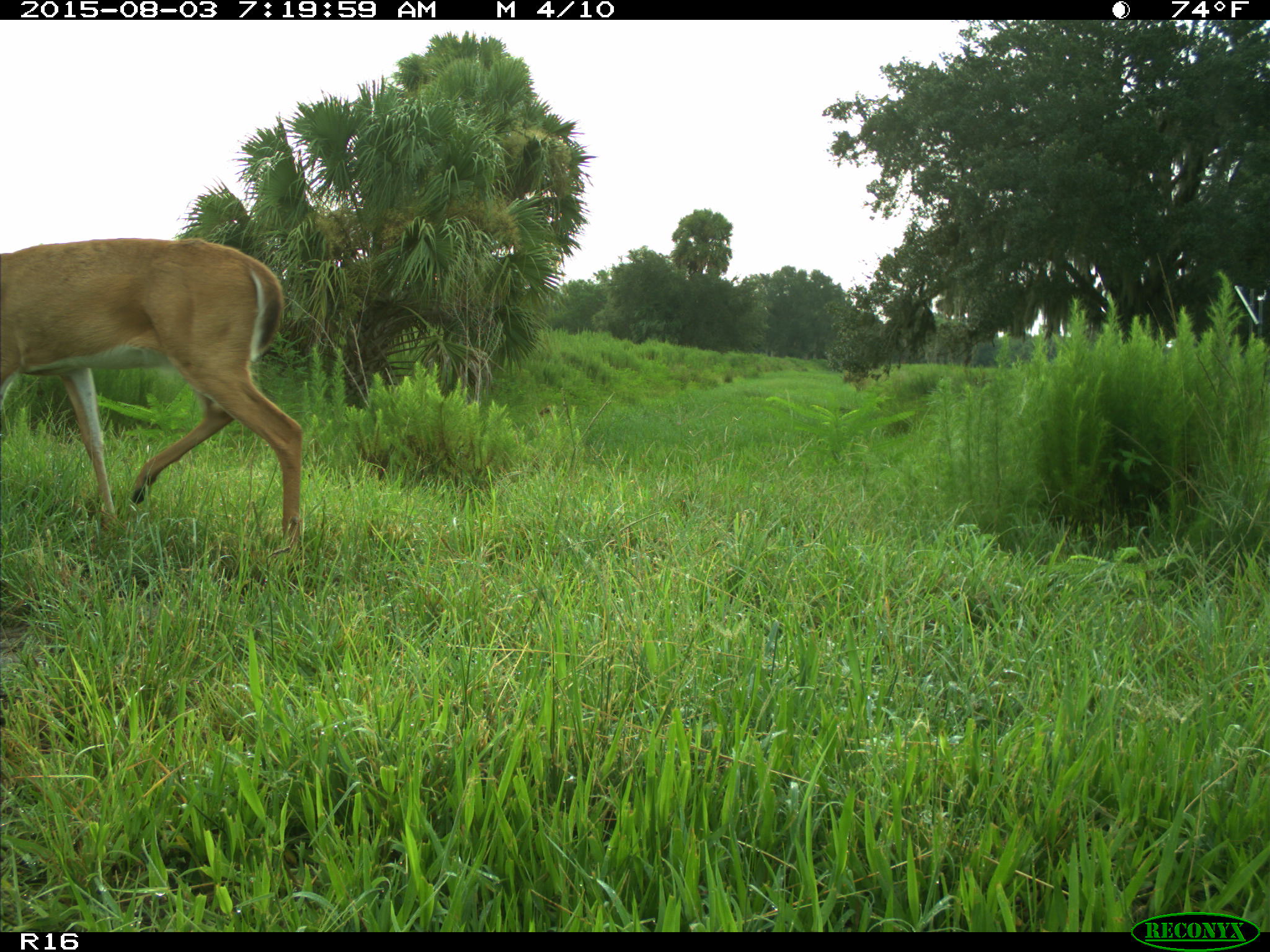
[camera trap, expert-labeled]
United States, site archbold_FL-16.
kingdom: Animalia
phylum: Chordata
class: Mammalia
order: Artiodactyla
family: Cervidae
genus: Odocoileus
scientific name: Odocoileus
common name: deer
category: unidentified deer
Unidentified deer (deer) (Odocoileus).